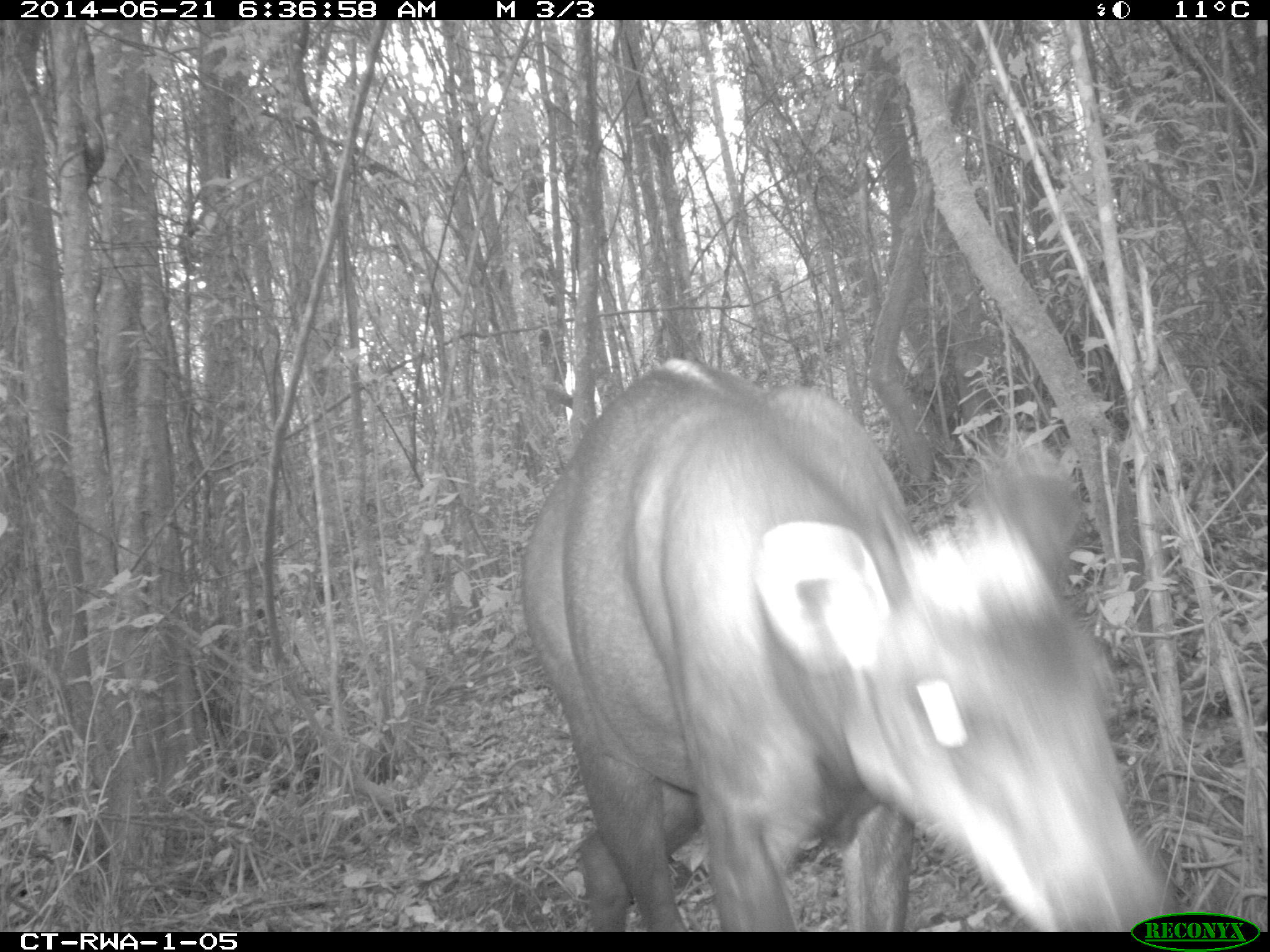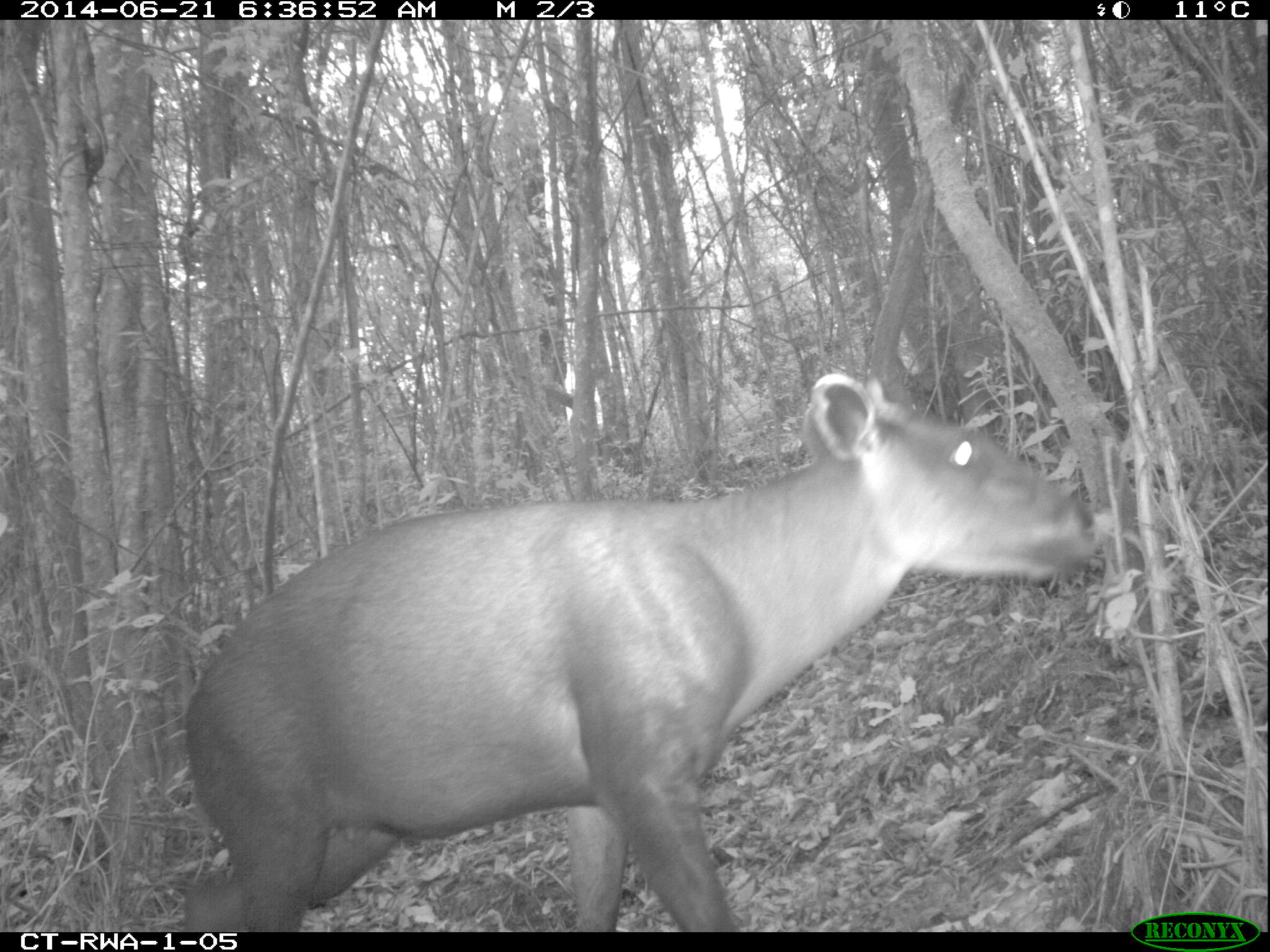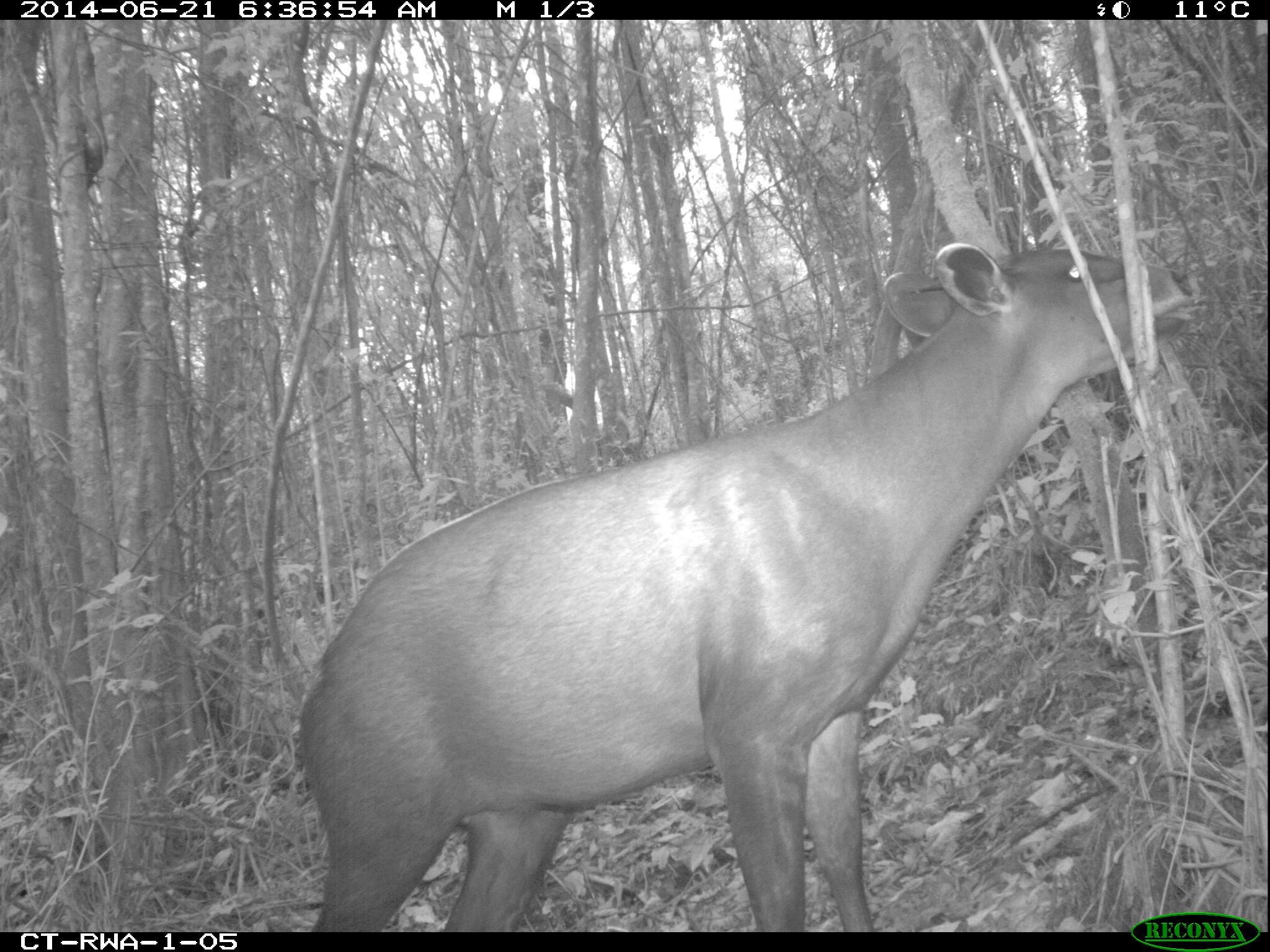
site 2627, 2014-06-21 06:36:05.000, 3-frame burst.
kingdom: Animalia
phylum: Chordata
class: Mammalia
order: Artiodactyla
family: Bovidae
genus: Cephalophus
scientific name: Cephalophus silvicultor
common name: light-backed duiker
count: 1